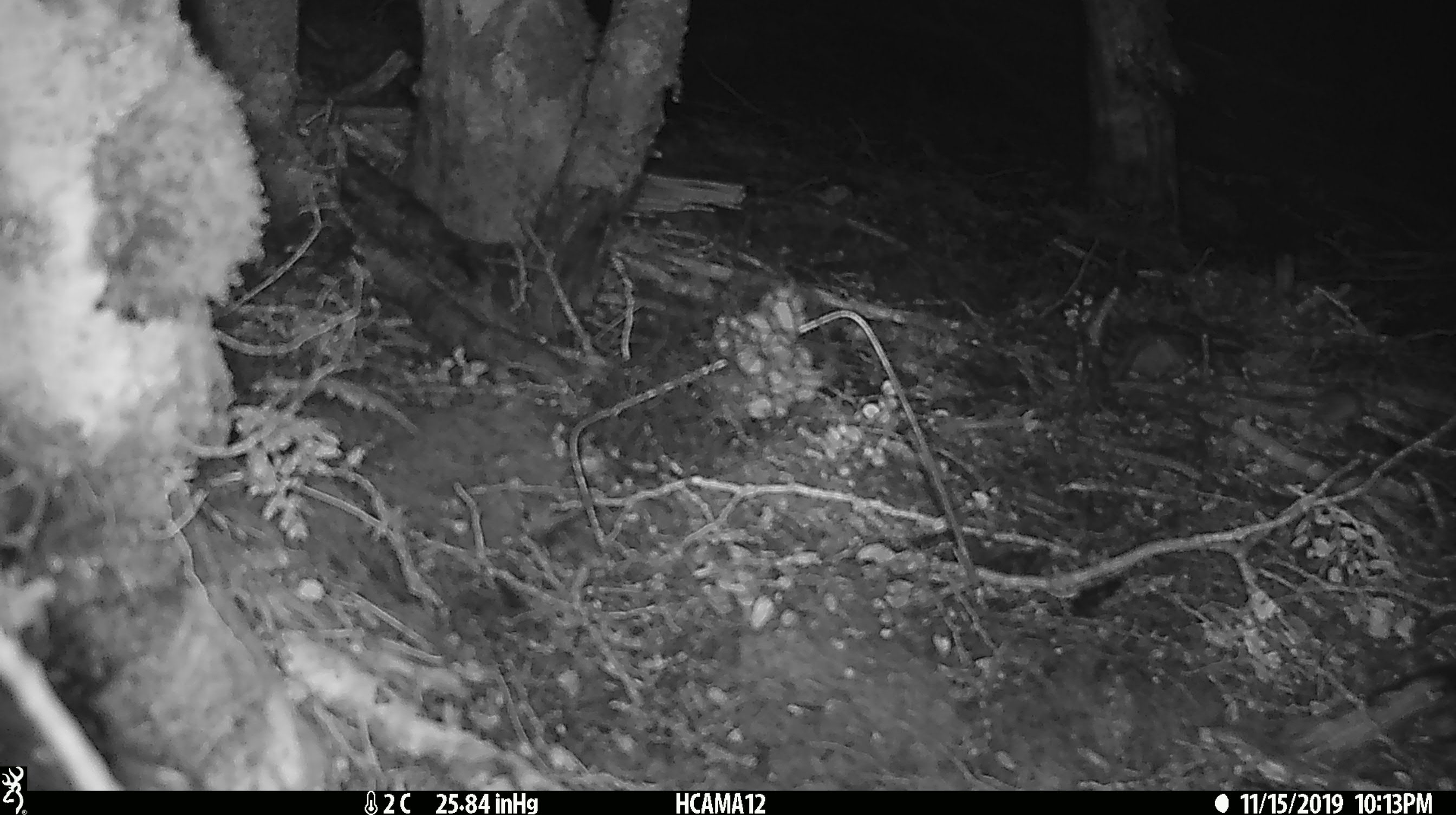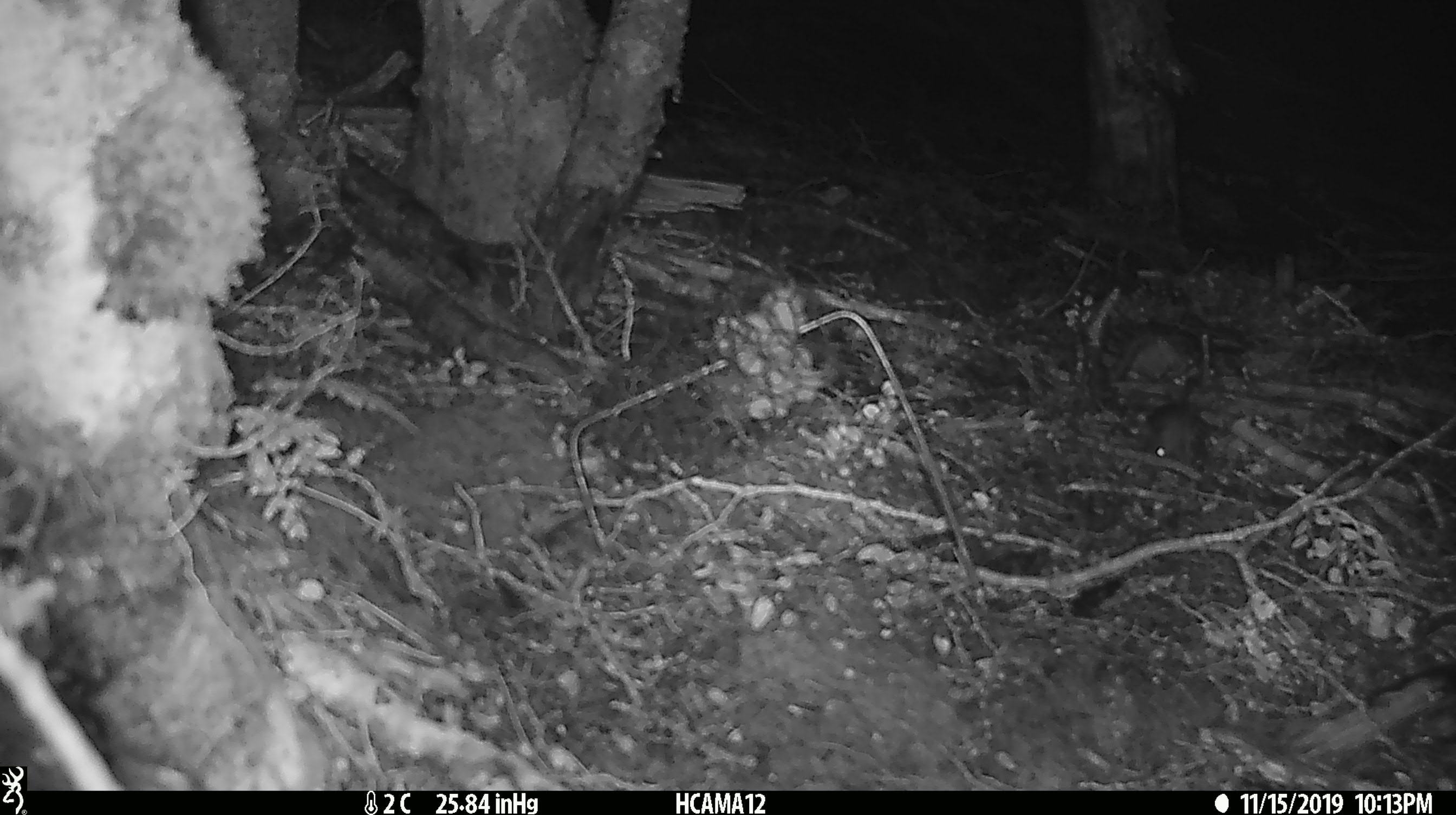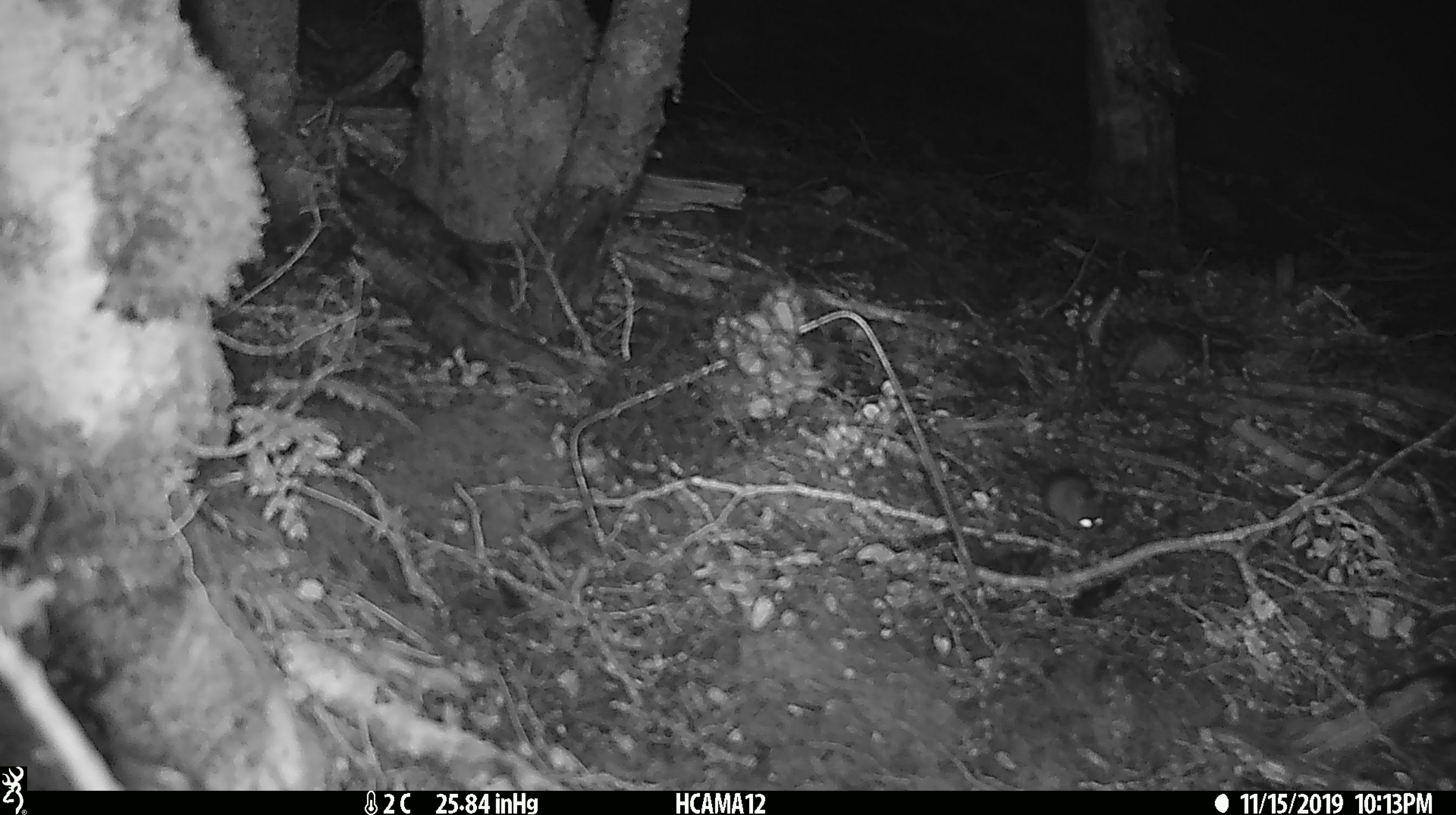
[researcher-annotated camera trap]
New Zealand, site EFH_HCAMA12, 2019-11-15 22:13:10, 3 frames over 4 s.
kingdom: Animalia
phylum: Chordata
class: Mammalia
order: Rodentia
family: Muridae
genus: Mus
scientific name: Mus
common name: mouse